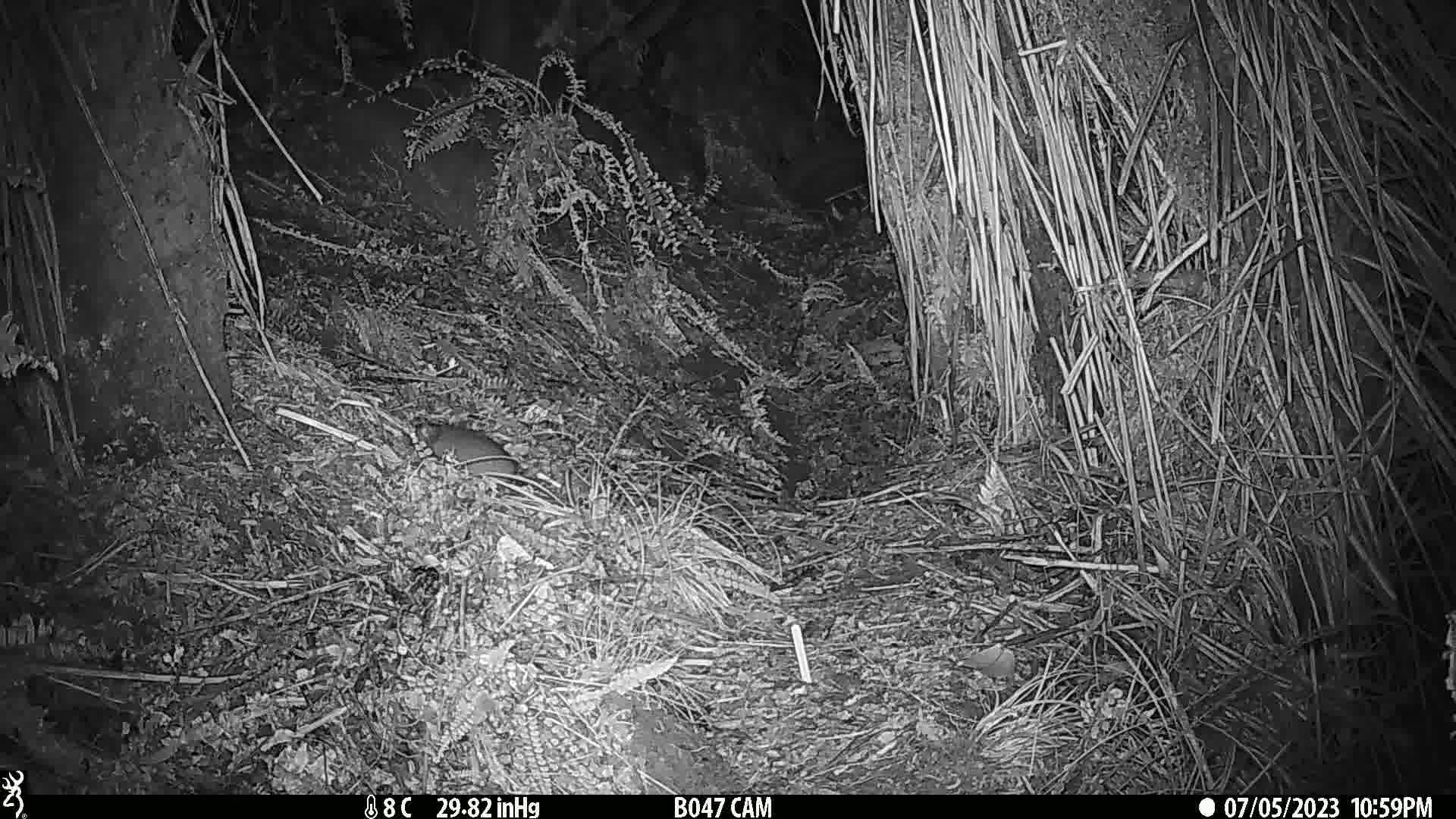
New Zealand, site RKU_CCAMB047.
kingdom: Animalia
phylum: Chordata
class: Mammalia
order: Rodentia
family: Muridae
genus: Rattus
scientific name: Rattus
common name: rat